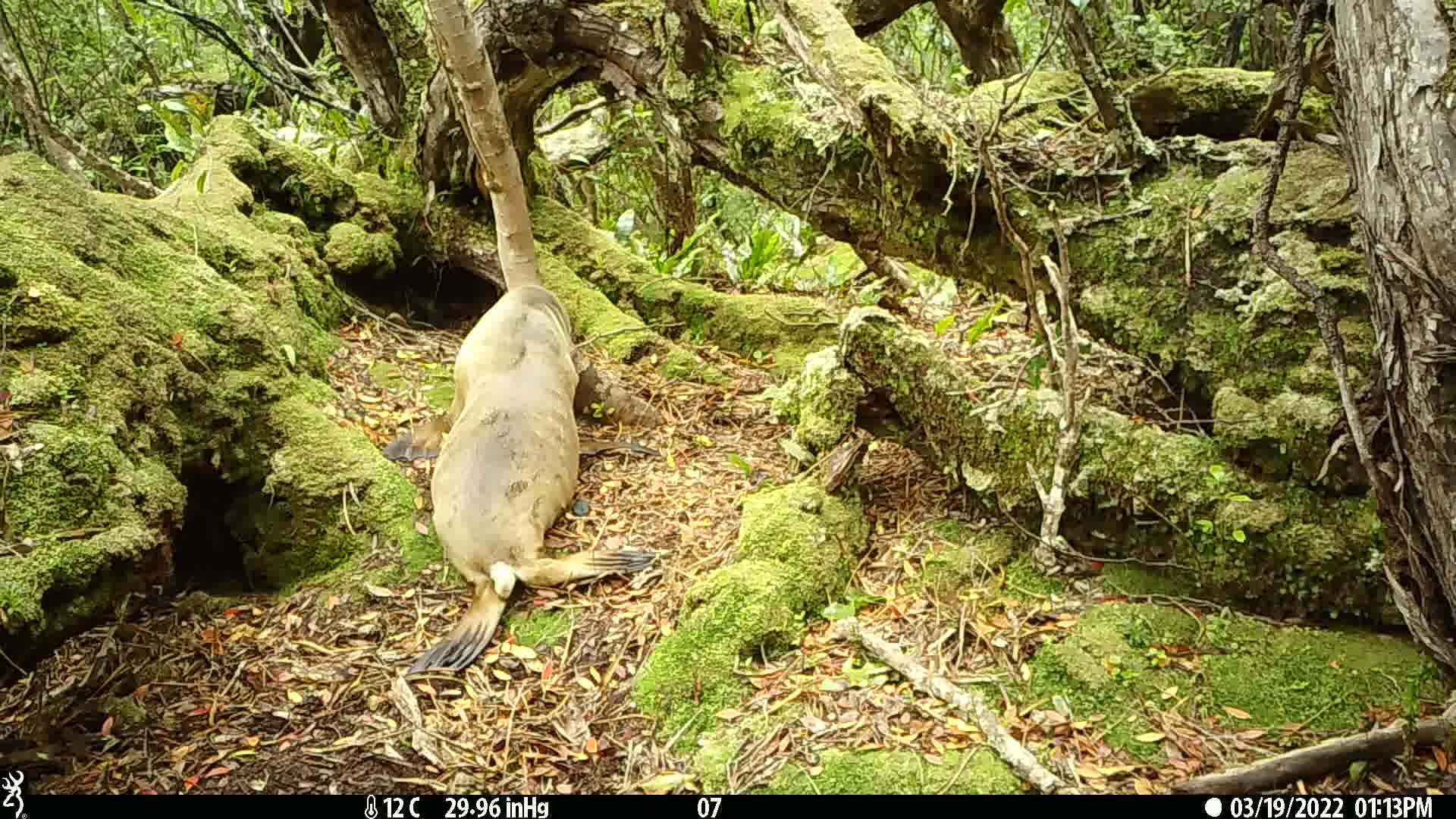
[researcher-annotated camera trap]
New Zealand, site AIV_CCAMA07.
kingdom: Animalia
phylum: Chordata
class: Mammalia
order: Carnivora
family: Otariidae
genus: Phocarctos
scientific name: Phocarctos hookeri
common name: new zealand sea lion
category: sealion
Sealion (new zealand sea lion) (Phocarctos hookeri).